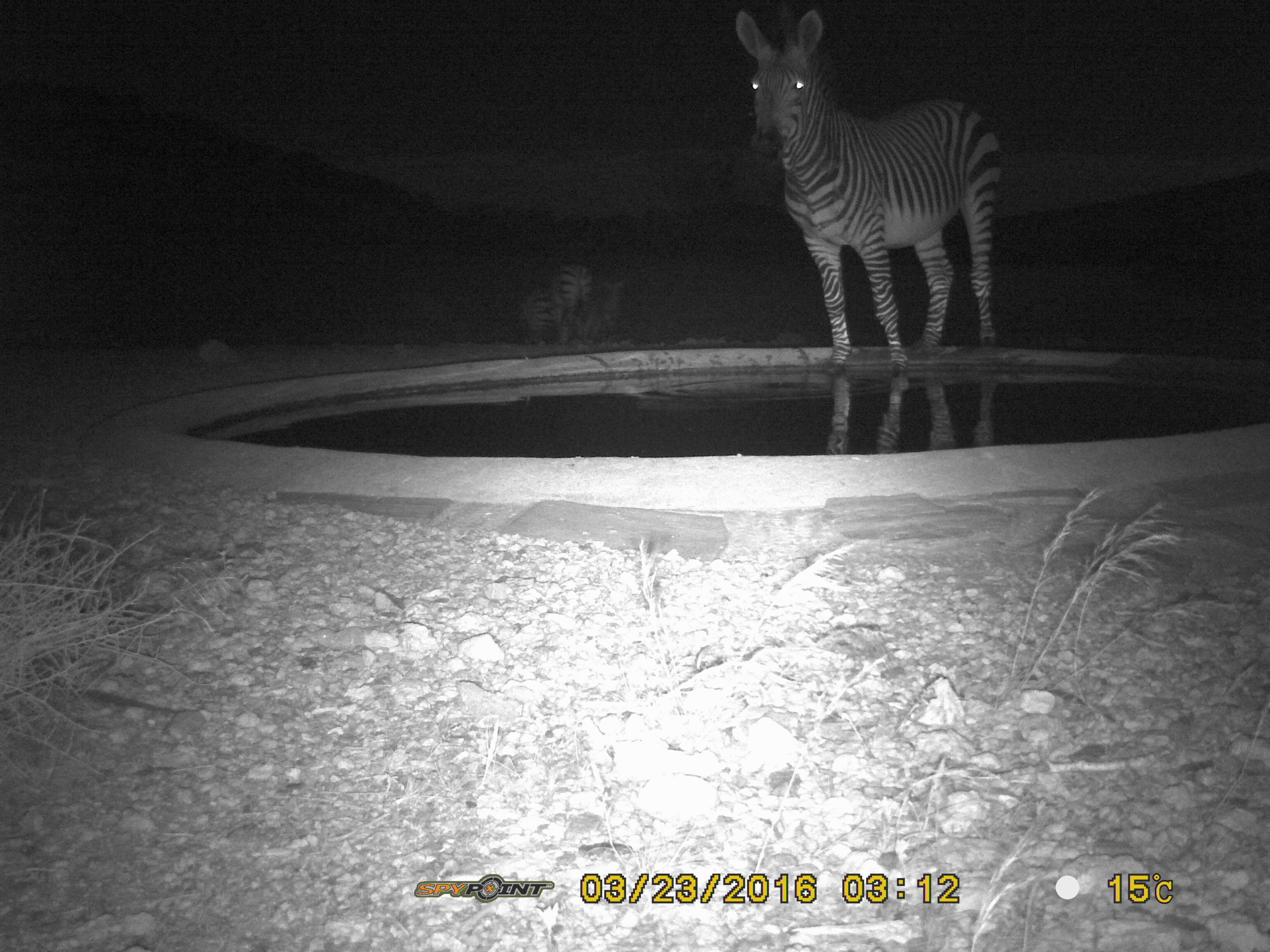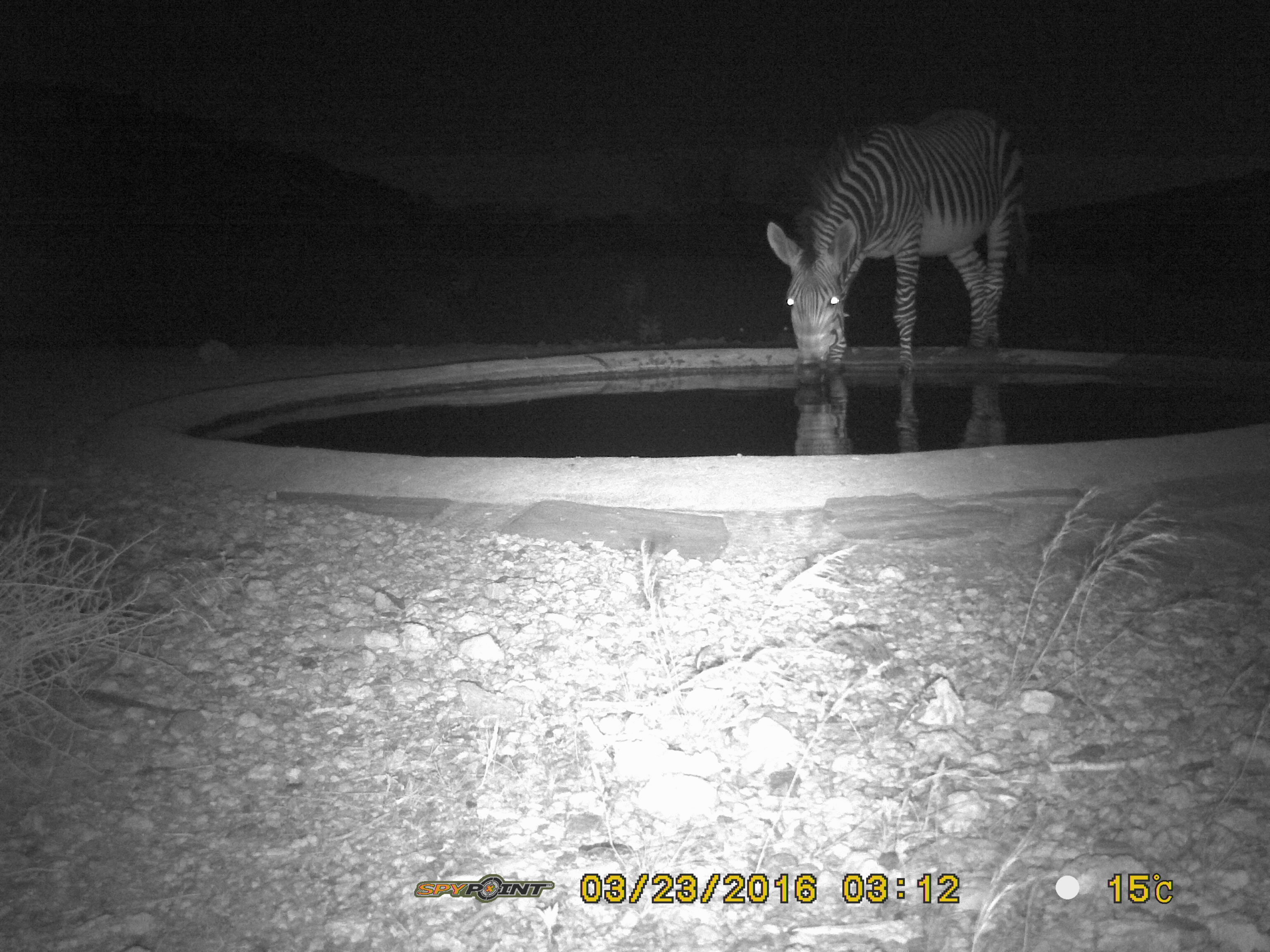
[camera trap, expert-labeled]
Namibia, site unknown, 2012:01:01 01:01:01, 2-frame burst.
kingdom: Animalia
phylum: Chordata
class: Mammalia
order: Perissodactyla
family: Equidae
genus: Equus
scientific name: Equus zebra hartmannae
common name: hartmann's mountain zebra